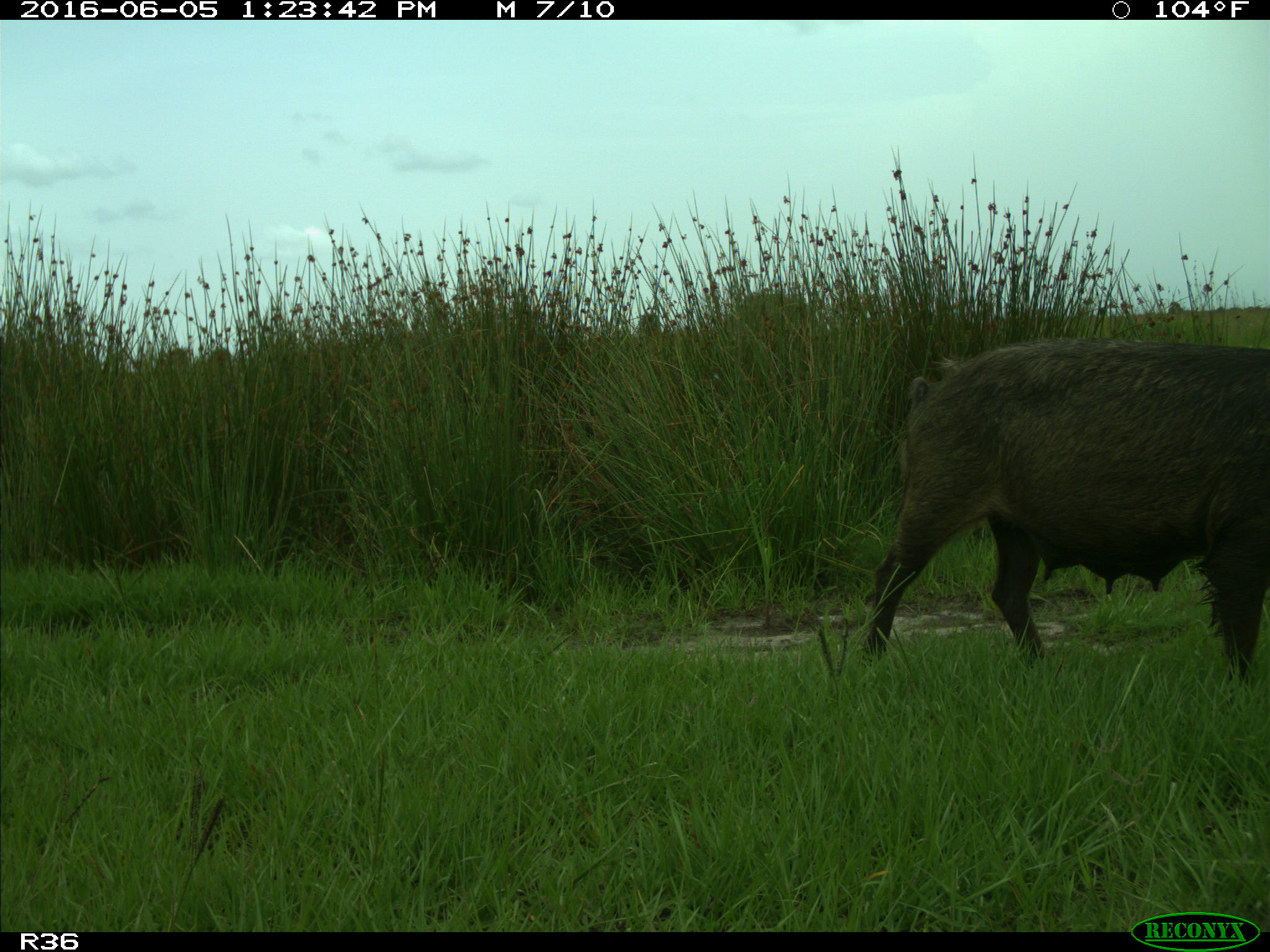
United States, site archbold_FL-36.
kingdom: Animalia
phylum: Chordata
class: Mammalia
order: Artiodactyla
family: Suidae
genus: Sus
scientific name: Sus scrofa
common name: wild boar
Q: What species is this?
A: Sus scrofa (wild boar).